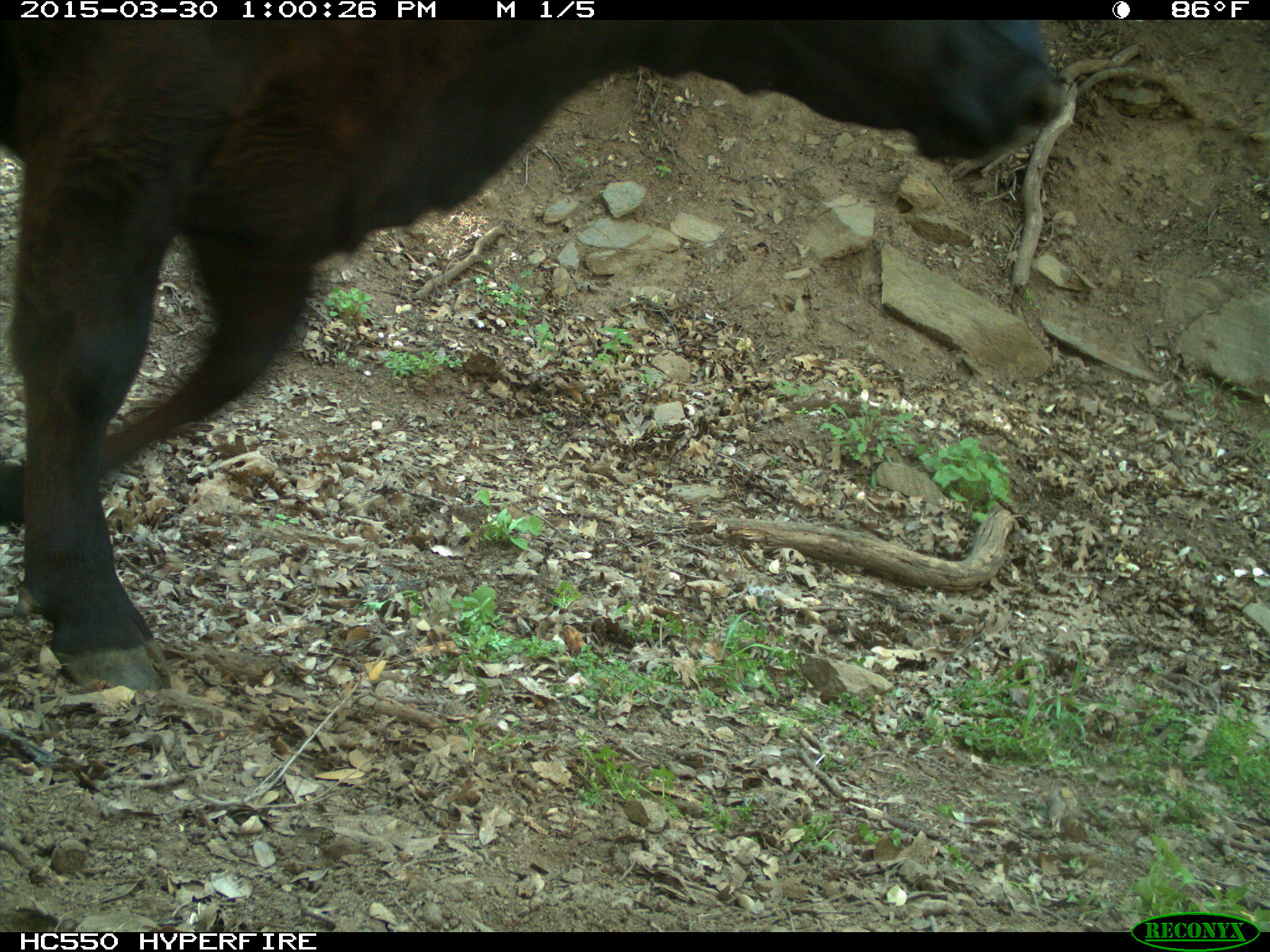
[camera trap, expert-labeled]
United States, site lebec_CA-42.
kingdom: Animalia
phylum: Chordata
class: Mammalia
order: Artiodactyla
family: Bovidae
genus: Bos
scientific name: Bos taurus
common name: domestic cow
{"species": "Bos taurus (domestic cow)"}